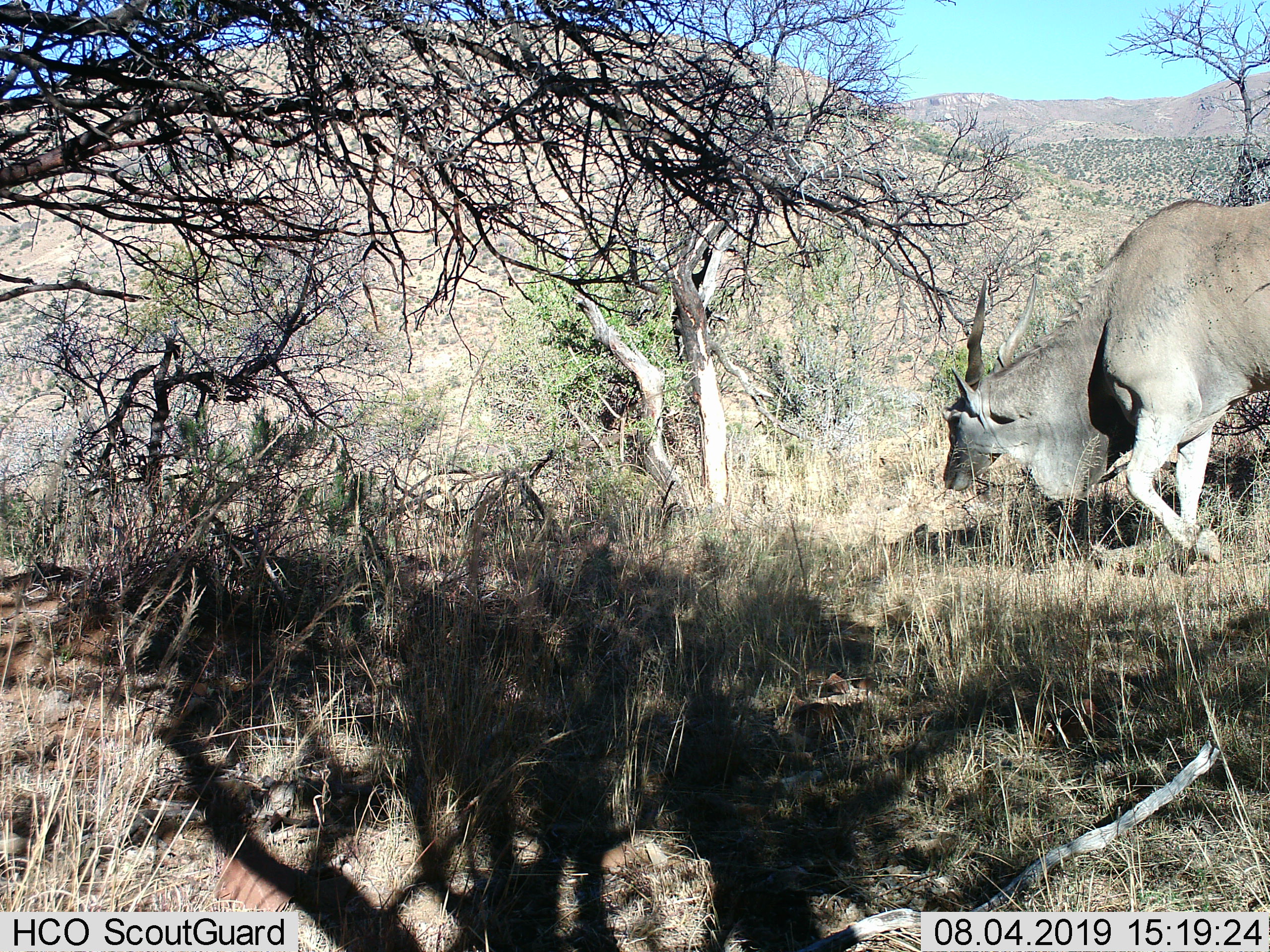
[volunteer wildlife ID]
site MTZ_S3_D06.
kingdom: Animalia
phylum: Chordata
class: Mammalia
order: Artiodactyla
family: Bovidae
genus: Tragelaphus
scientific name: Tragelaphus oryx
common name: eland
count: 1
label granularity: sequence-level